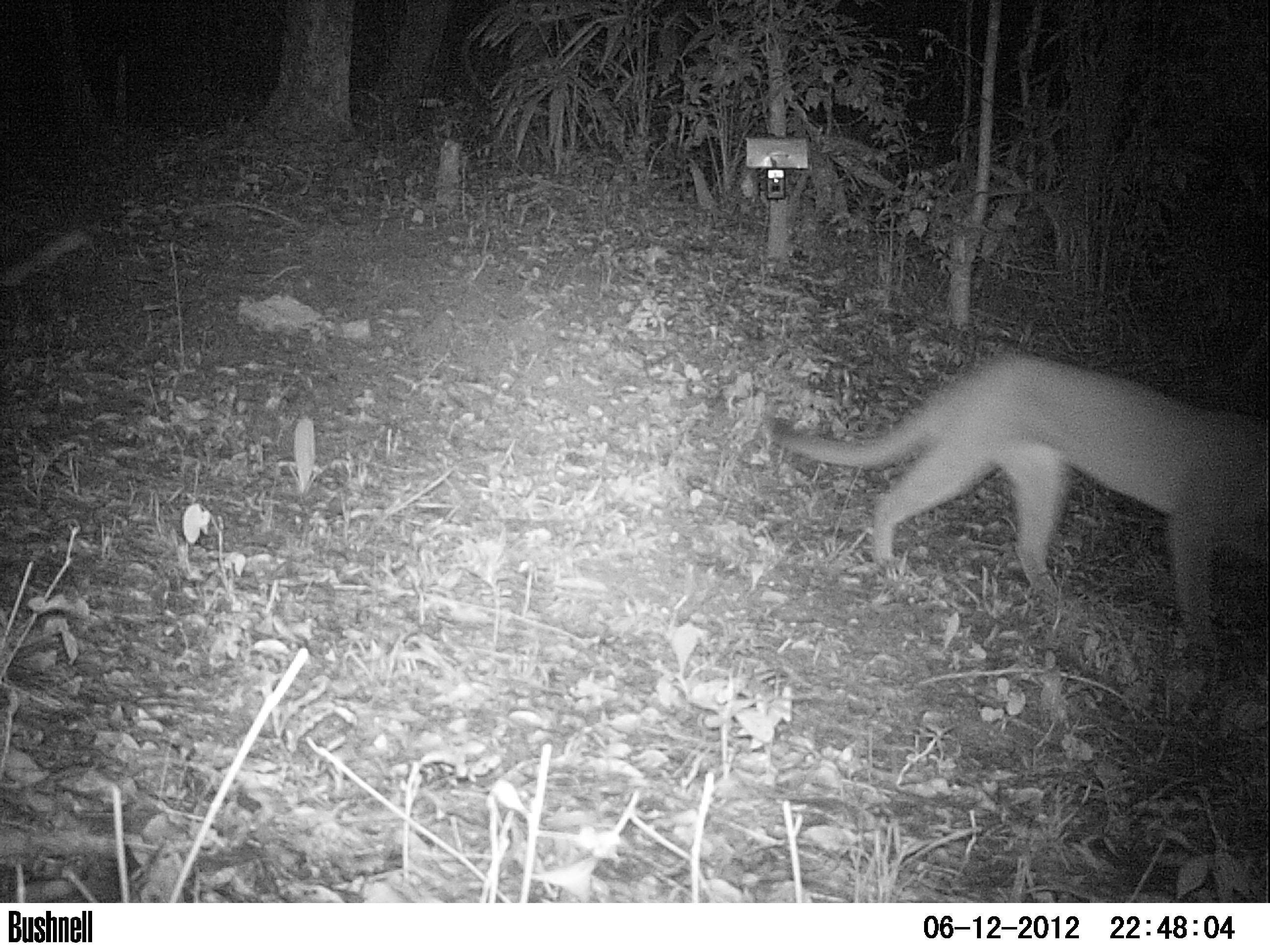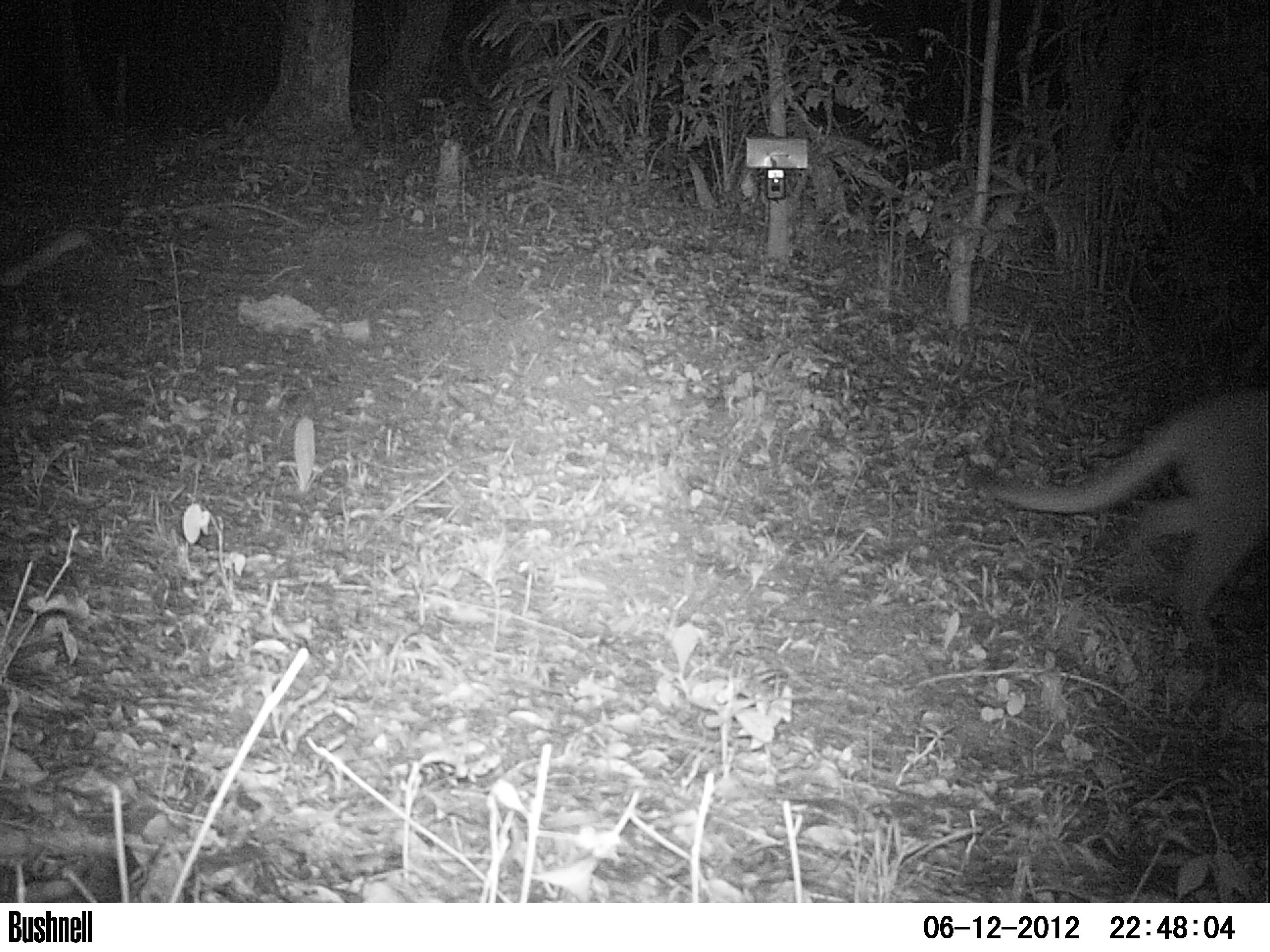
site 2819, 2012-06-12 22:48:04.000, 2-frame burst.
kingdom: Animalia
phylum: Chordata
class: Mammalia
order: Carnivora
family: Felidae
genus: Puma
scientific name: Puma concolor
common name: mountain lion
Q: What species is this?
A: Puma concolor (mountain lion).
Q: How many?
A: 1.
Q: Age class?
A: Adult.